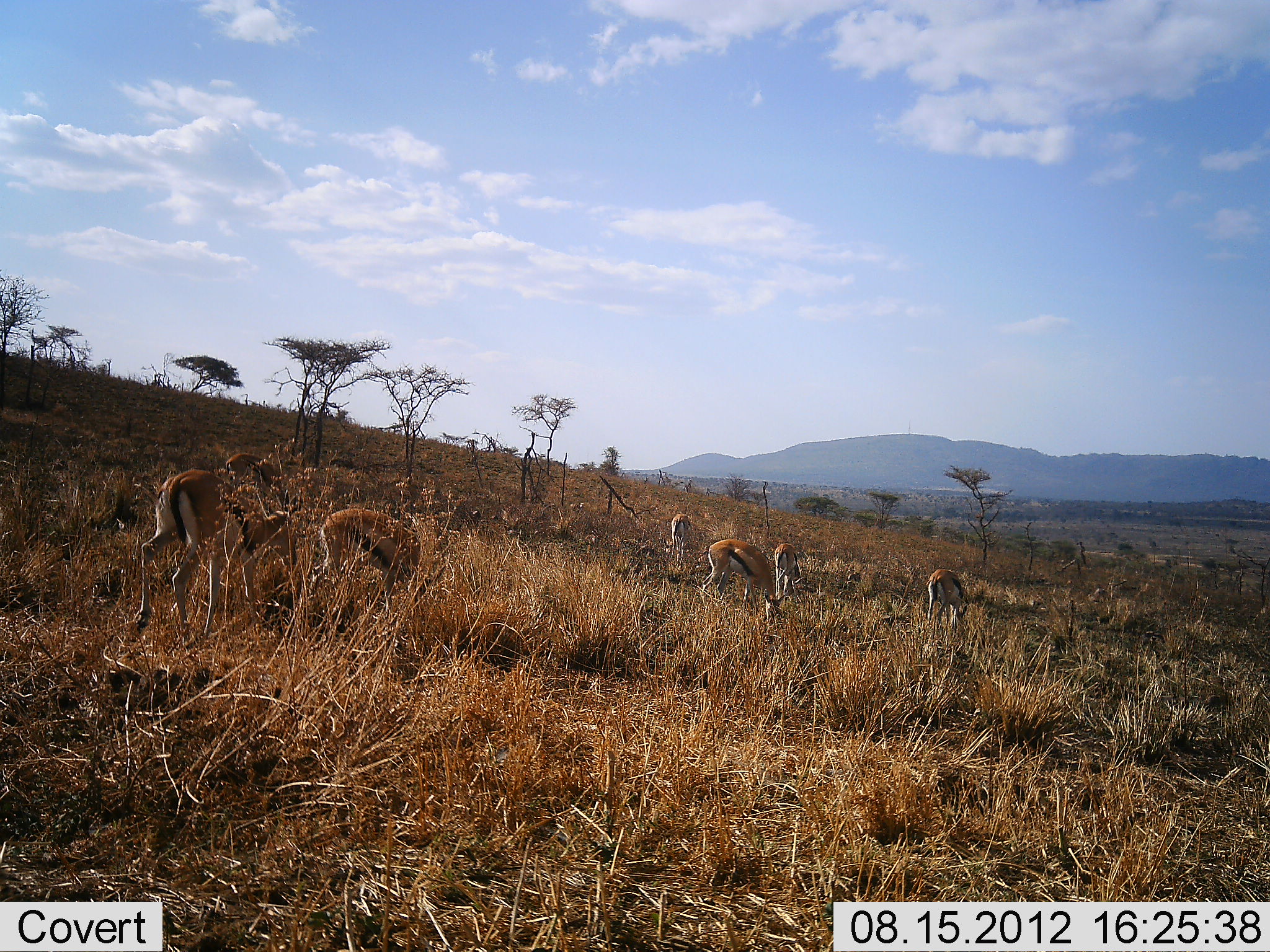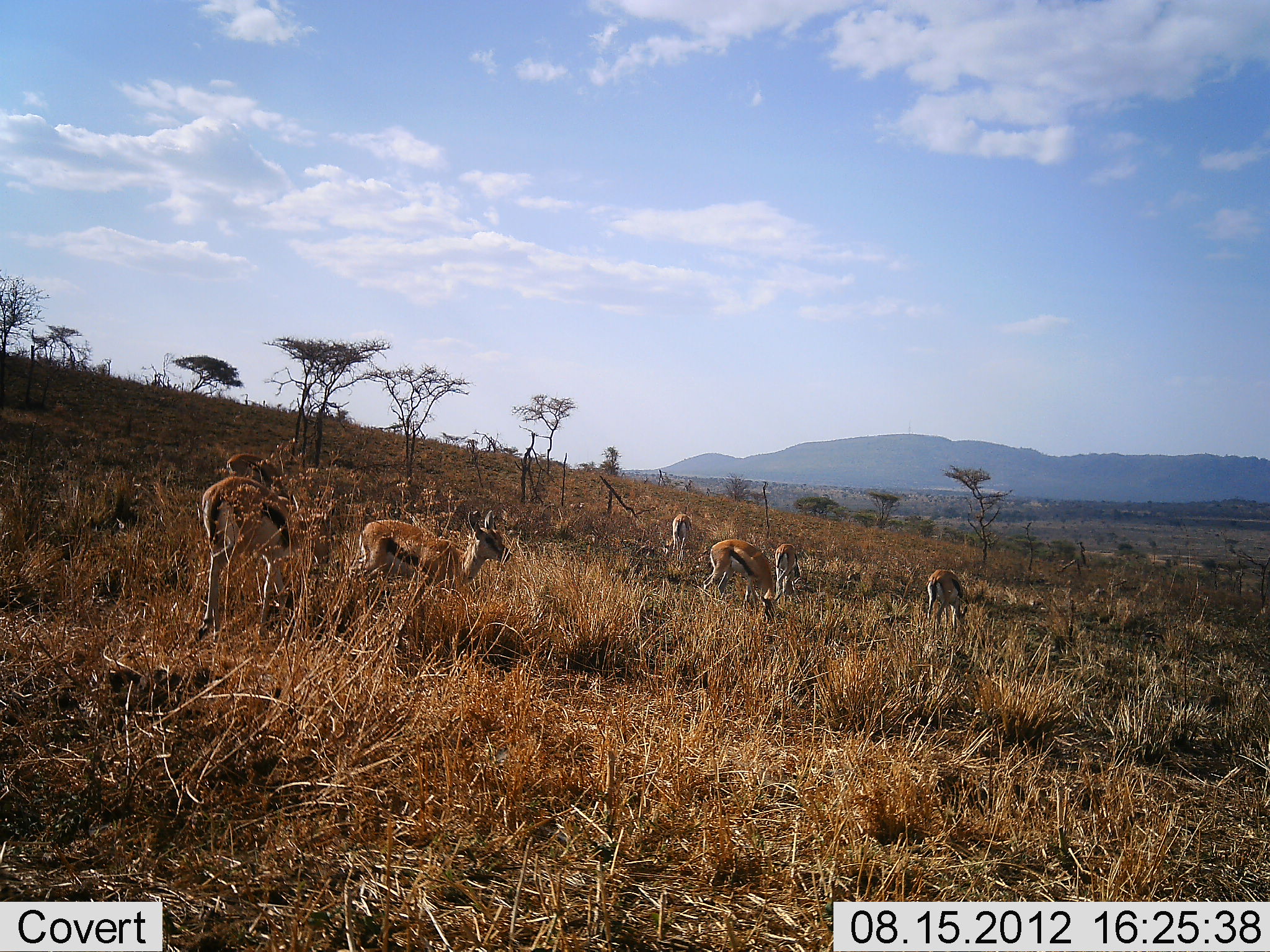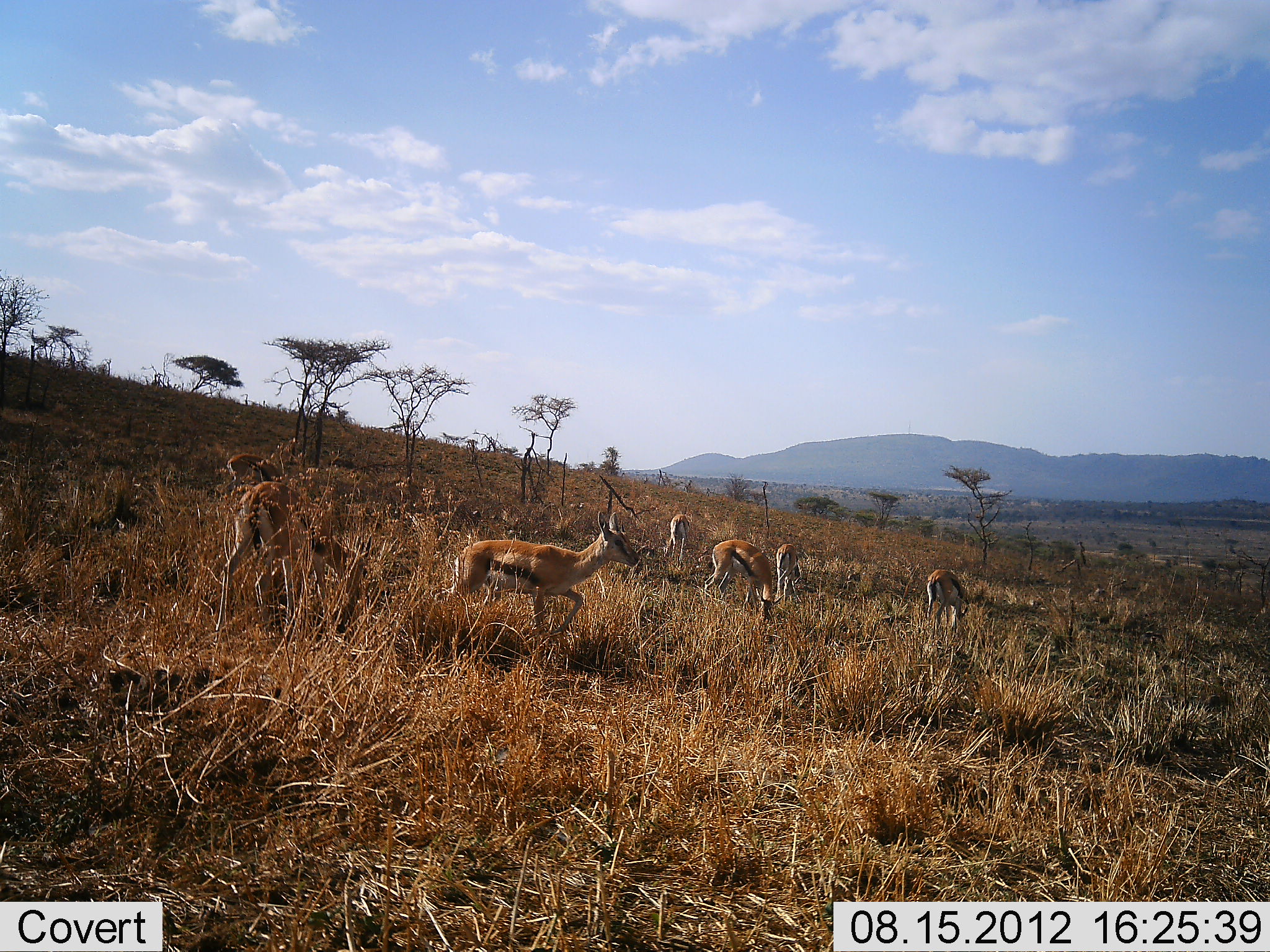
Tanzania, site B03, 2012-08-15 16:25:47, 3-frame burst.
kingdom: Animalia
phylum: Chordata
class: Mammalia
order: Artiodactyla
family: Bovidae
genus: Eudorcas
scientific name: Eudorcas thomsonii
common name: thomson's gazelle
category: gazellethomsons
Gazellethomsons (thomson's gazelle) (Eudorcas thomsonii), count 7. Behavior (volunteer vote fractions): standing 20%, resting 0%, moving 70%, interacting 0%. Young present (vote fraction): 0%. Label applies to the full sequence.